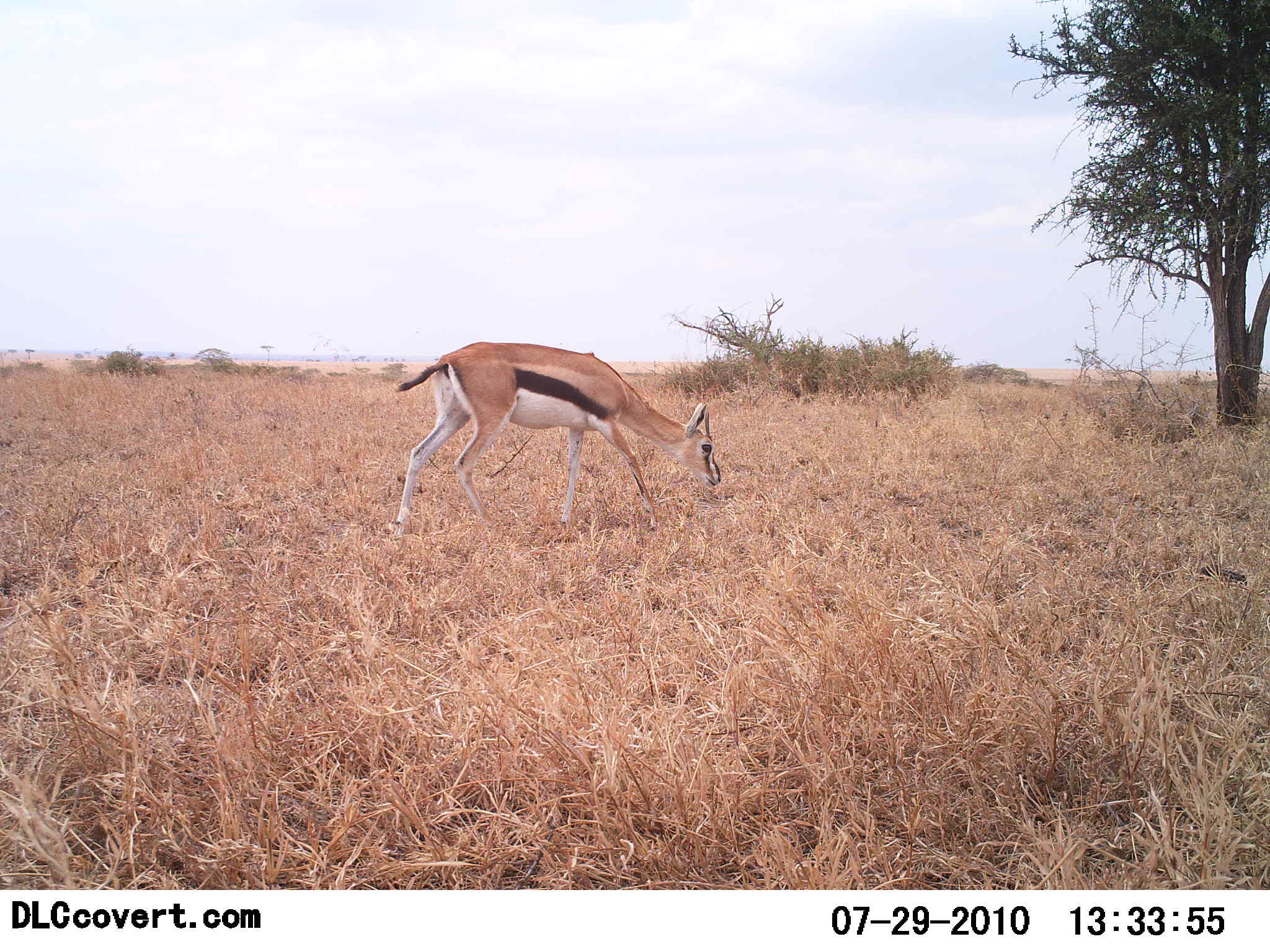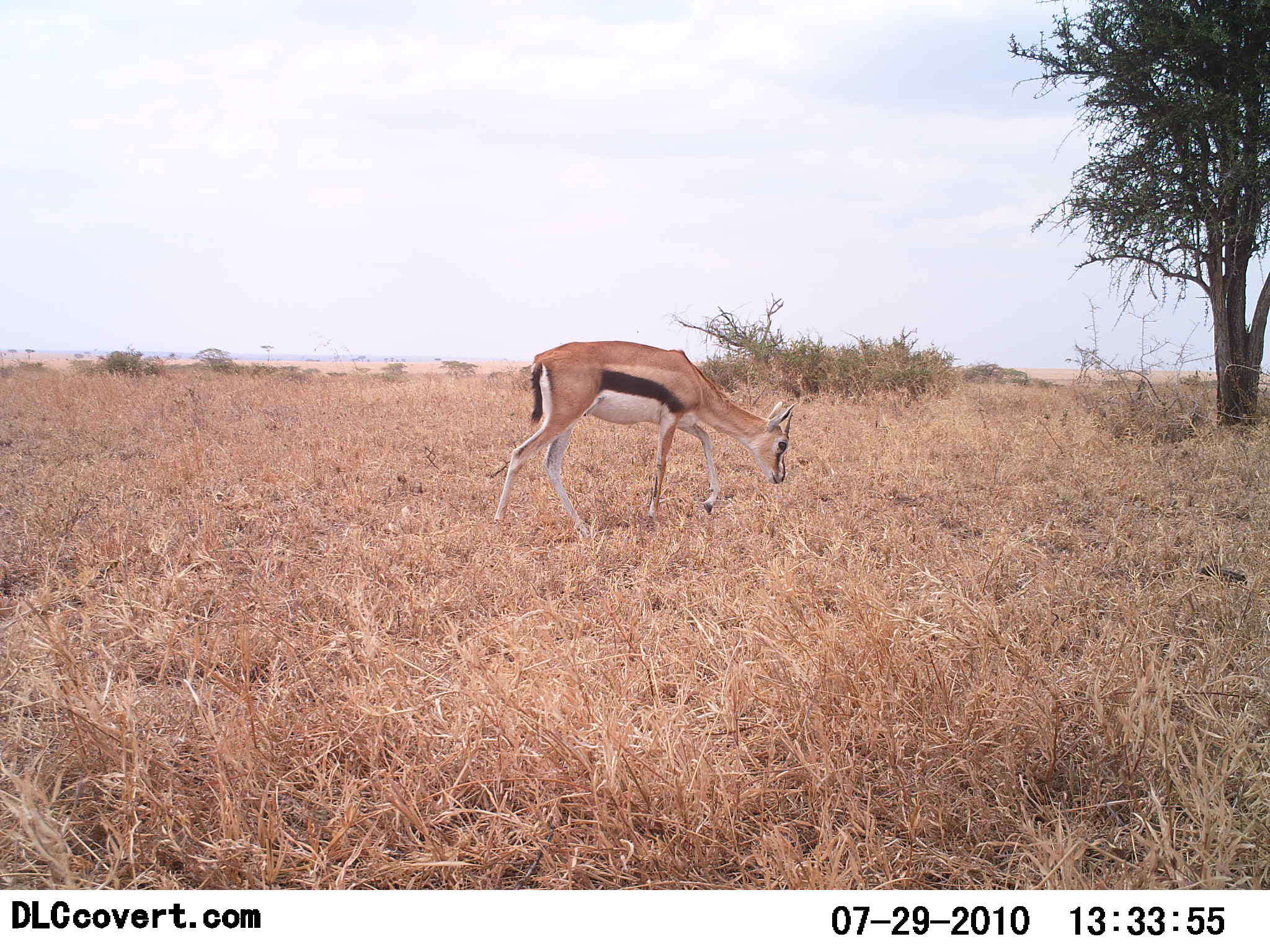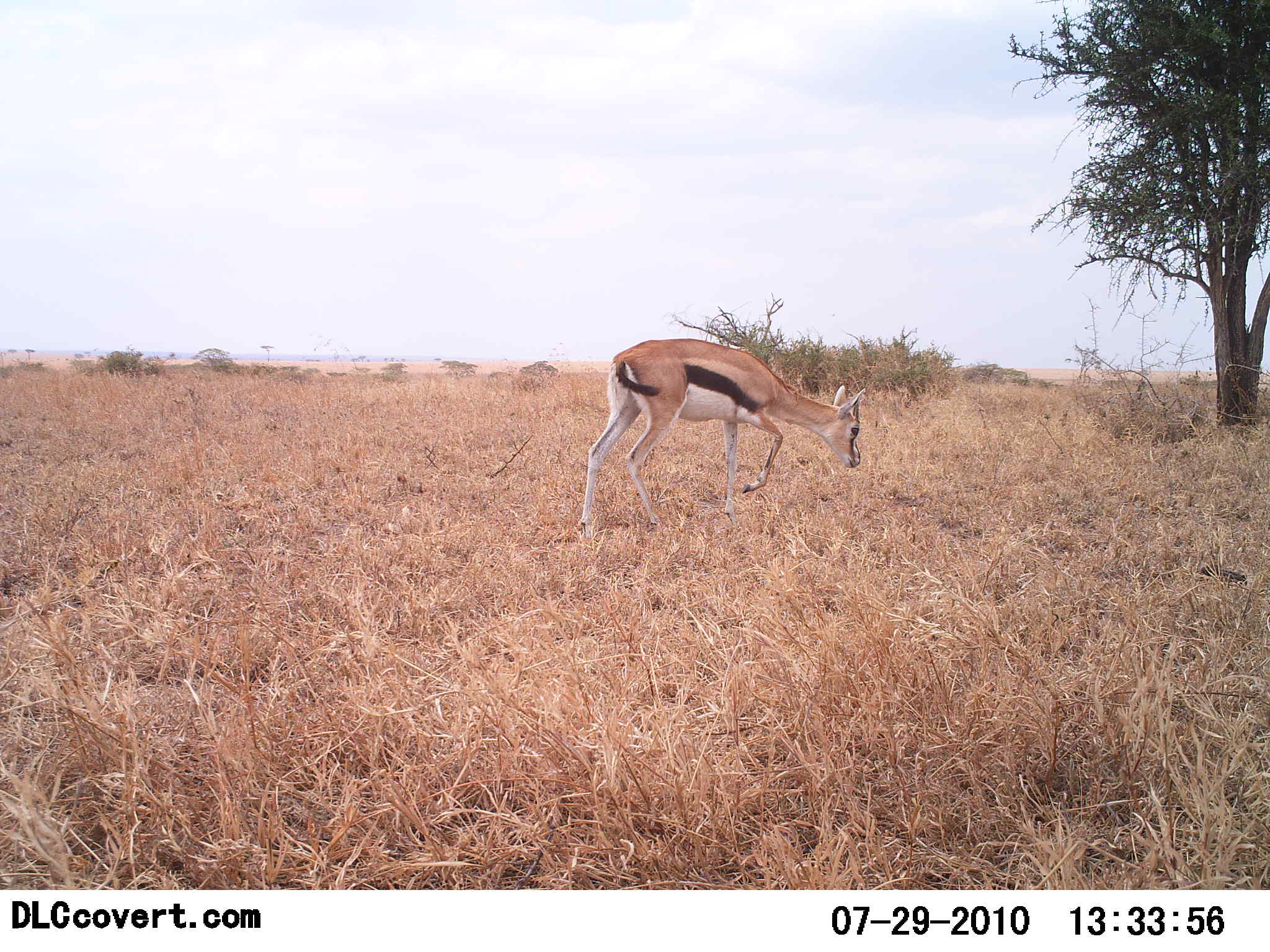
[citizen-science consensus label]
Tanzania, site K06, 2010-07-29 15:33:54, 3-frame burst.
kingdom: Animalia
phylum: Chordata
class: Mammalia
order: Artiodactyla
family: Bovidae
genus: Eudorcas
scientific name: Eudorcas thomsonii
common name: thomson's gazelle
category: gazellethomsons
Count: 1.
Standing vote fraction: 5%.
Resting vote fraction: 0%.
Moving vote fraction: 68%.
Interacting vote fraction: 0%.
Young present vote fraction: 0%.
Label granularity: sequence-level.